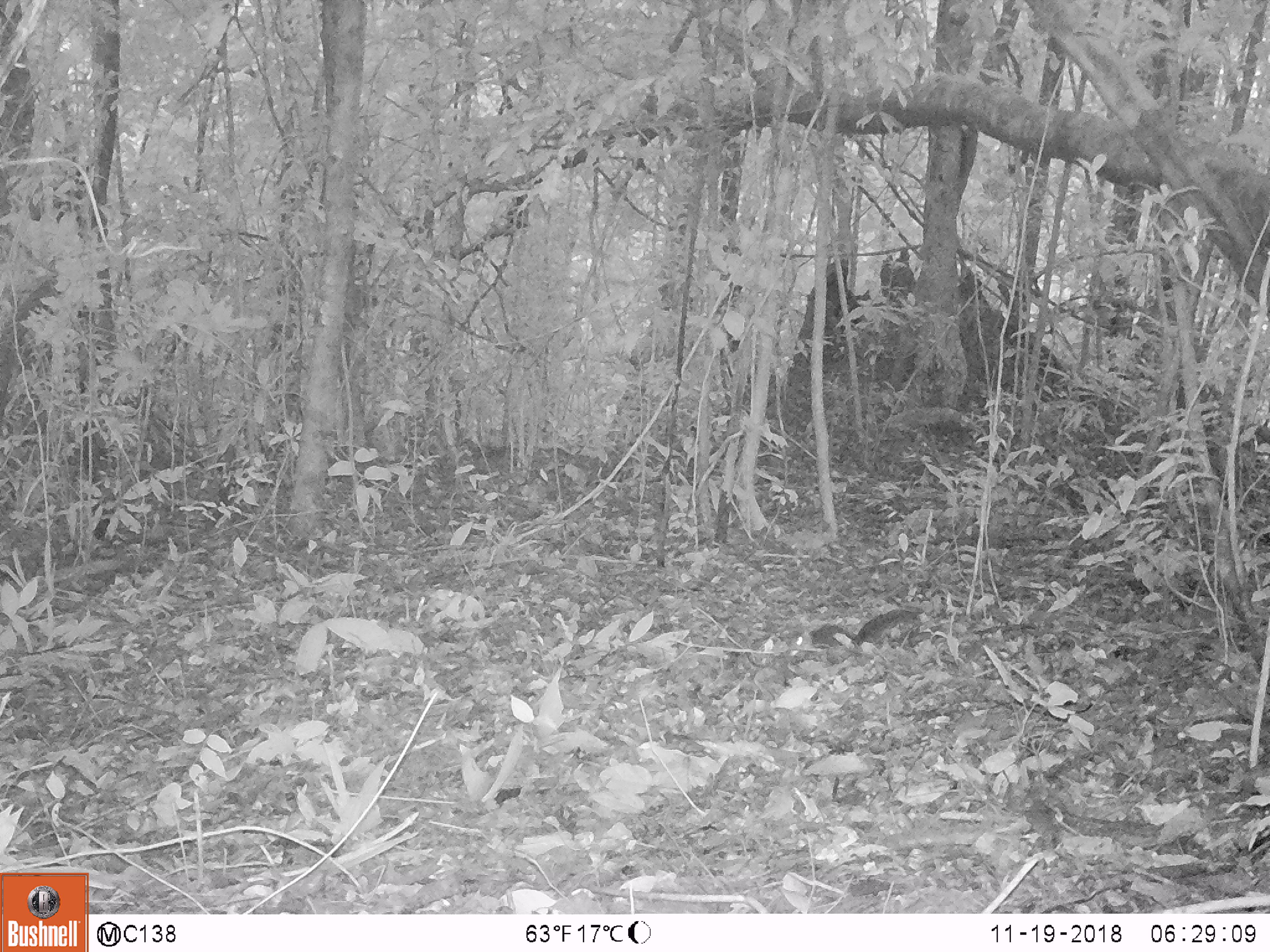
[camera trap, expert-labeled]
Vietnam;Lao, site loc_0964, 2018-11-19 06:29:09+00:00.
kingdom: Animalia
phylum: Chordata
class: Mammalia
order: Rodentia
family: Sciuridae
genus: Dremomys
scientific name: Dremomys rufigenis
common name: red-cheeked squirrel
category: red cheeked squirrel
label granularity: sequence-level